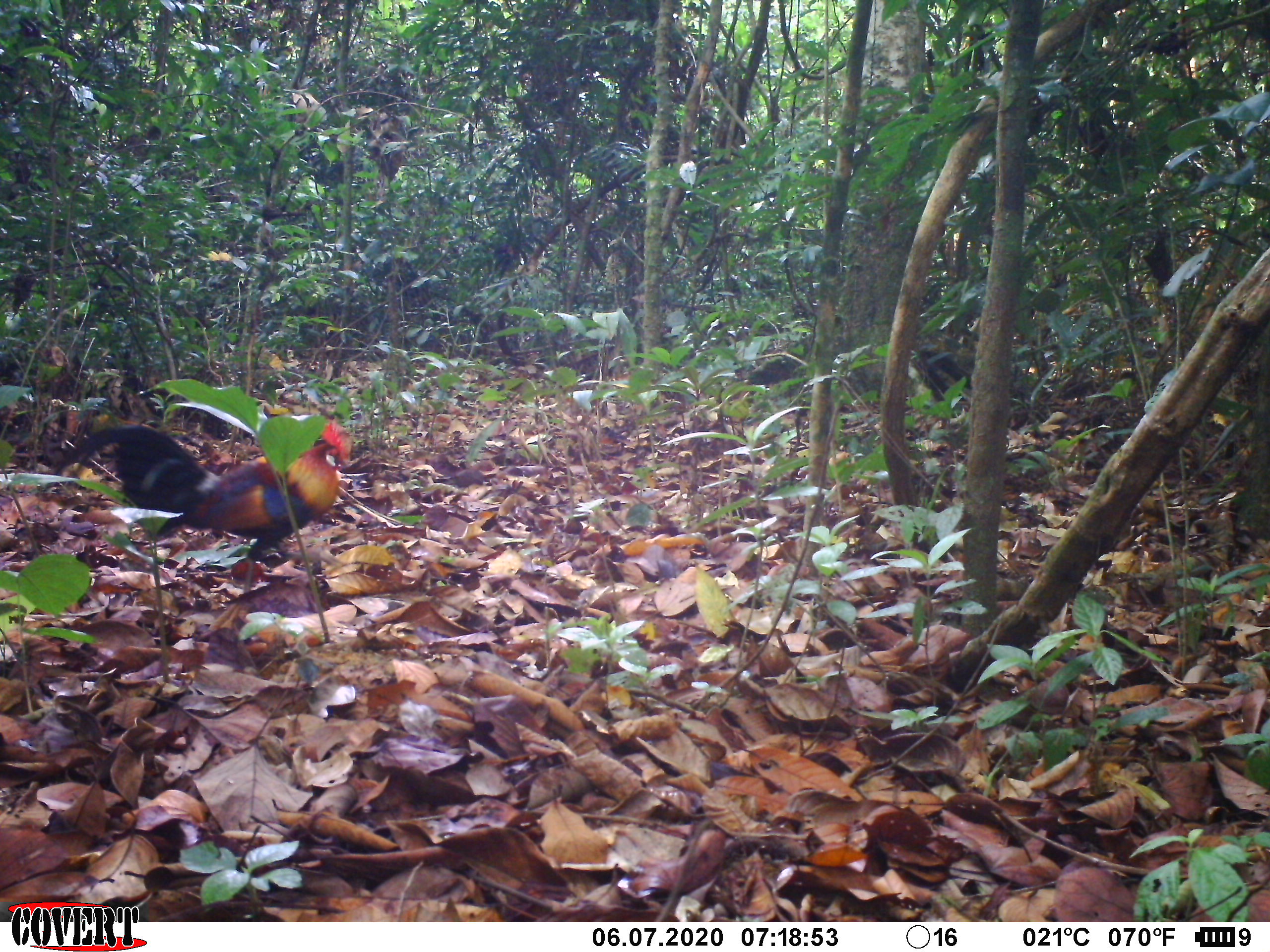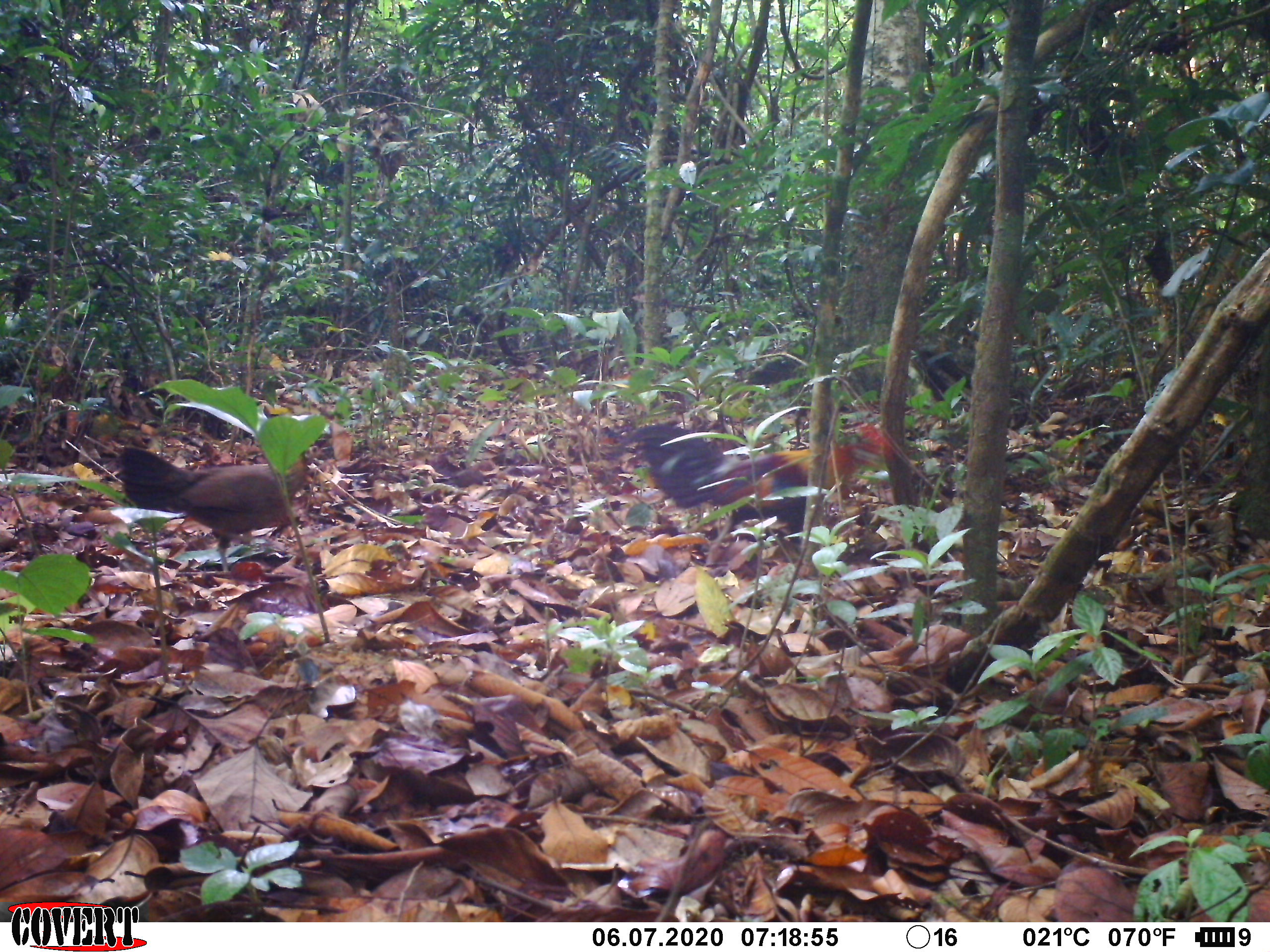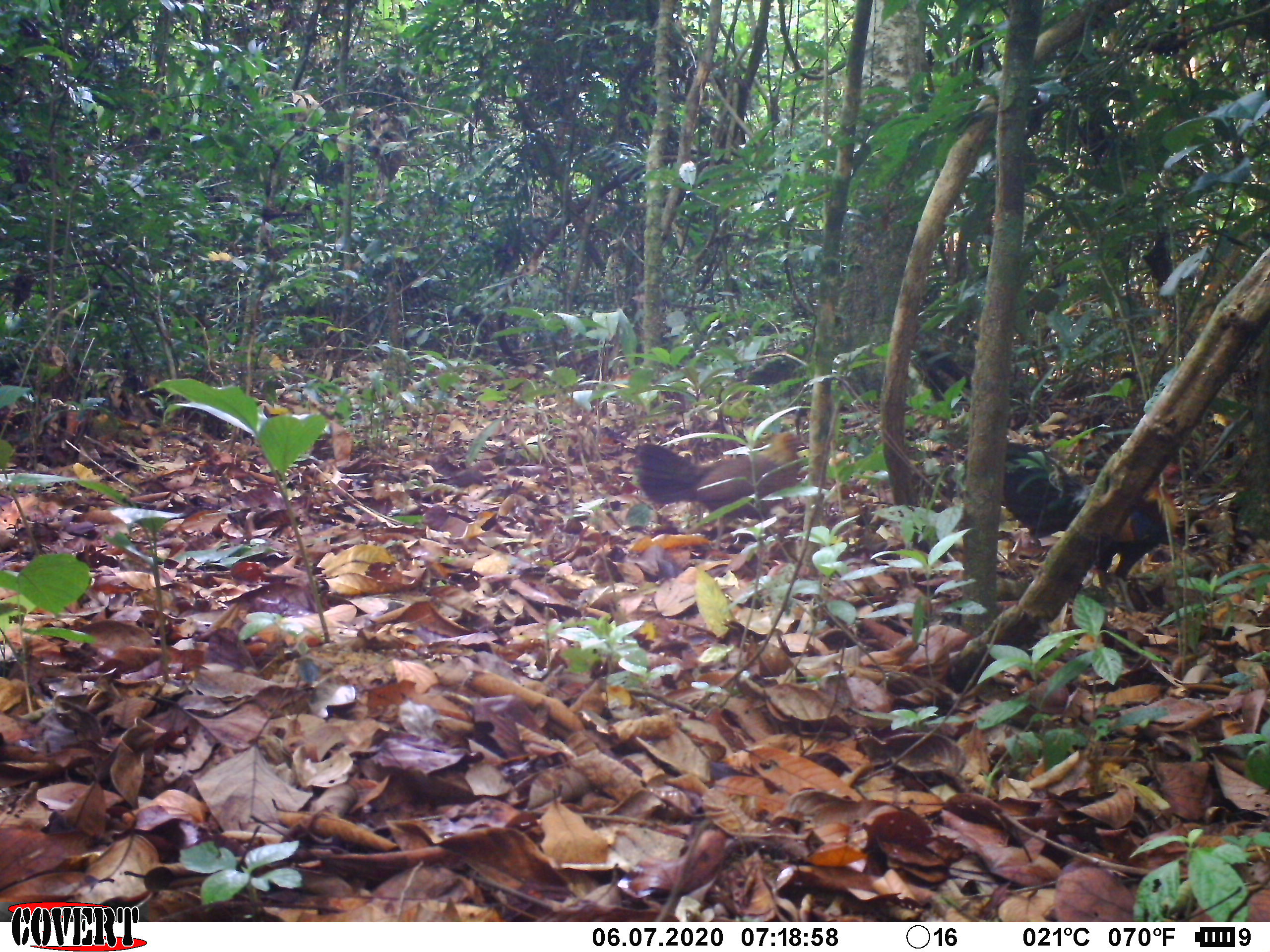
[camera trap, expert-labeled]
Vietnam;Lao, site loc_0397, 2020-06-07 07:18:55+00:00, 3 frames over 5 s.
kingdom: Animalia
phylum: Chordata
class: Aves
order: Galliformes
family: Phasianidae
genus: Gallus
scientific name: Gallus gallus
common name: red junglefowl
Red junglefowl (Gallus gallus). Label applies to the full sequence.